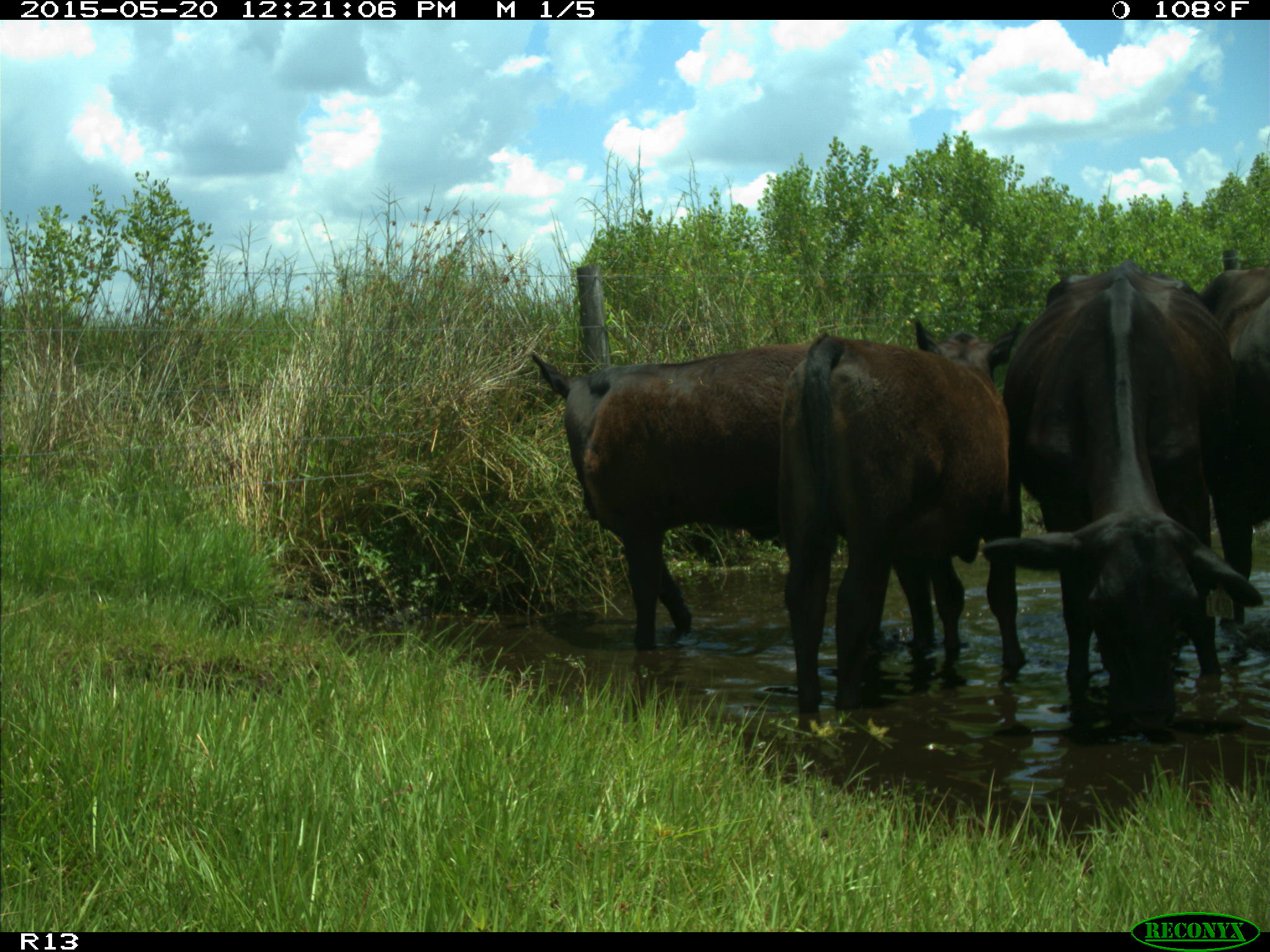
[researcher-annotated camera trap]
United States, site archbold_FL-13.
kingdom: Animalia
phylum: Chordata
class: Mammalia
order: Artiodactyla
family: Bovidae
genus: Bos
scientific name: Bos taurus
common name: domestic cow